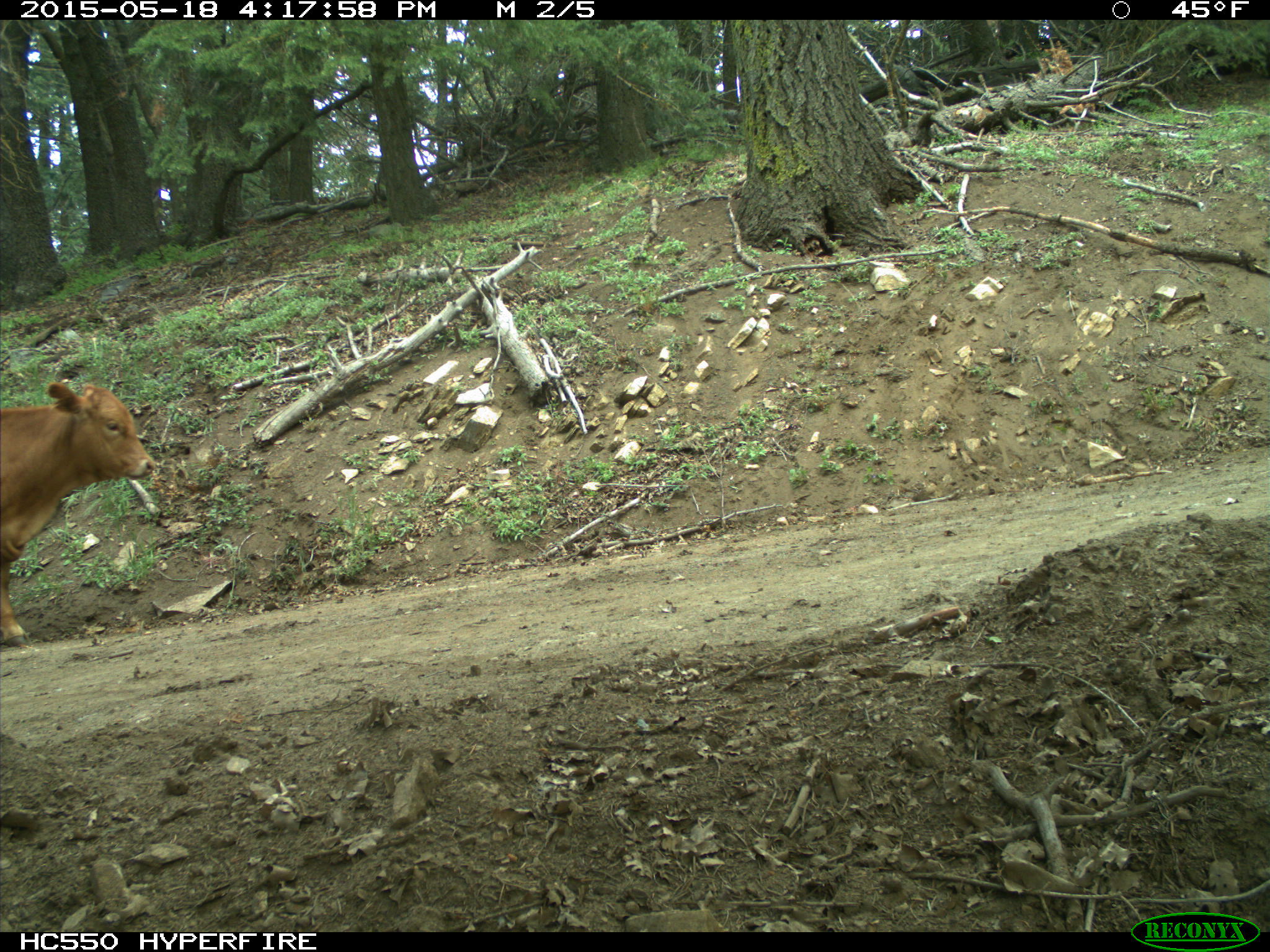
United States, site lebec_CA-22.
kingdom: Animalia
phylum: Chordata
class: Mammalia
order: Artiodactyla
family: Bovidae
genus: Bos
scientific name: Bos taurus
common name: domestic cow